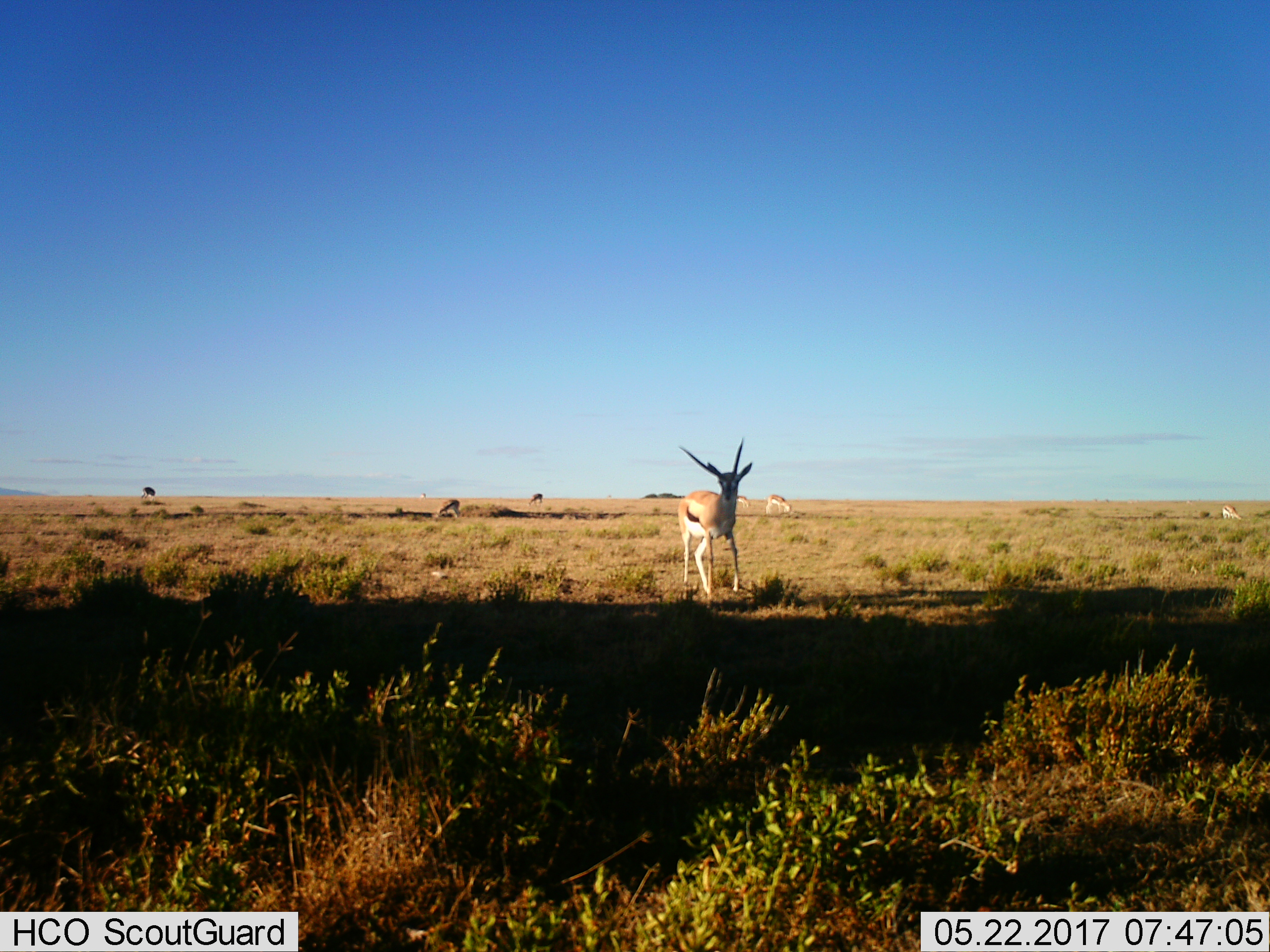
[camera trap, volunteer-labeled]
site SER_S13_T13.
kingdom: Animalia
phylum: Chordata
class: Mammalia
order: Artiodactyla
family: Bovidae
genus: Eudorcas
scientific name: Eudorcas thomsonii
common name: thomson's gazelle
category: gazellethomsons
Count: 5.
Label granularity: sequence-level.